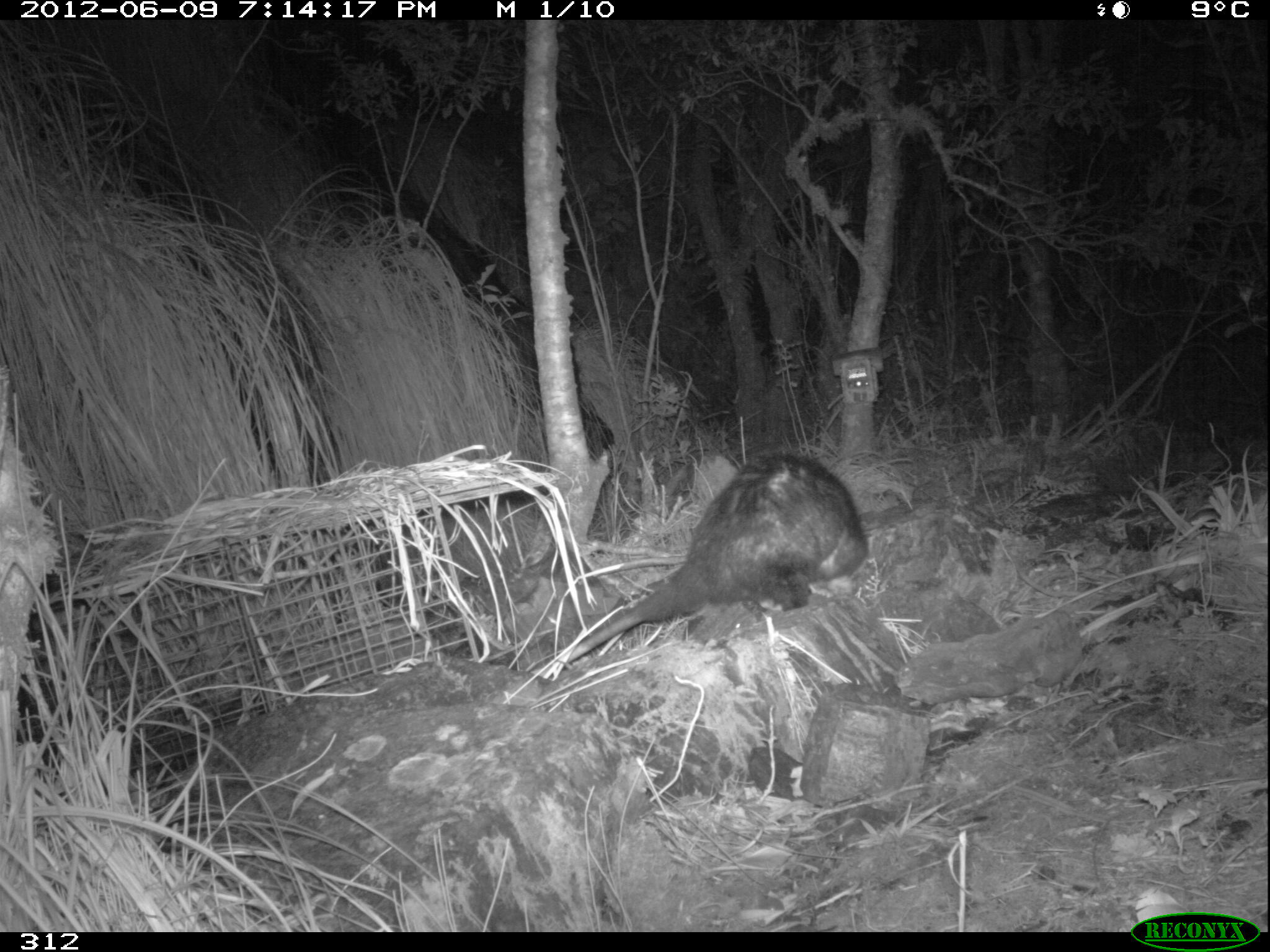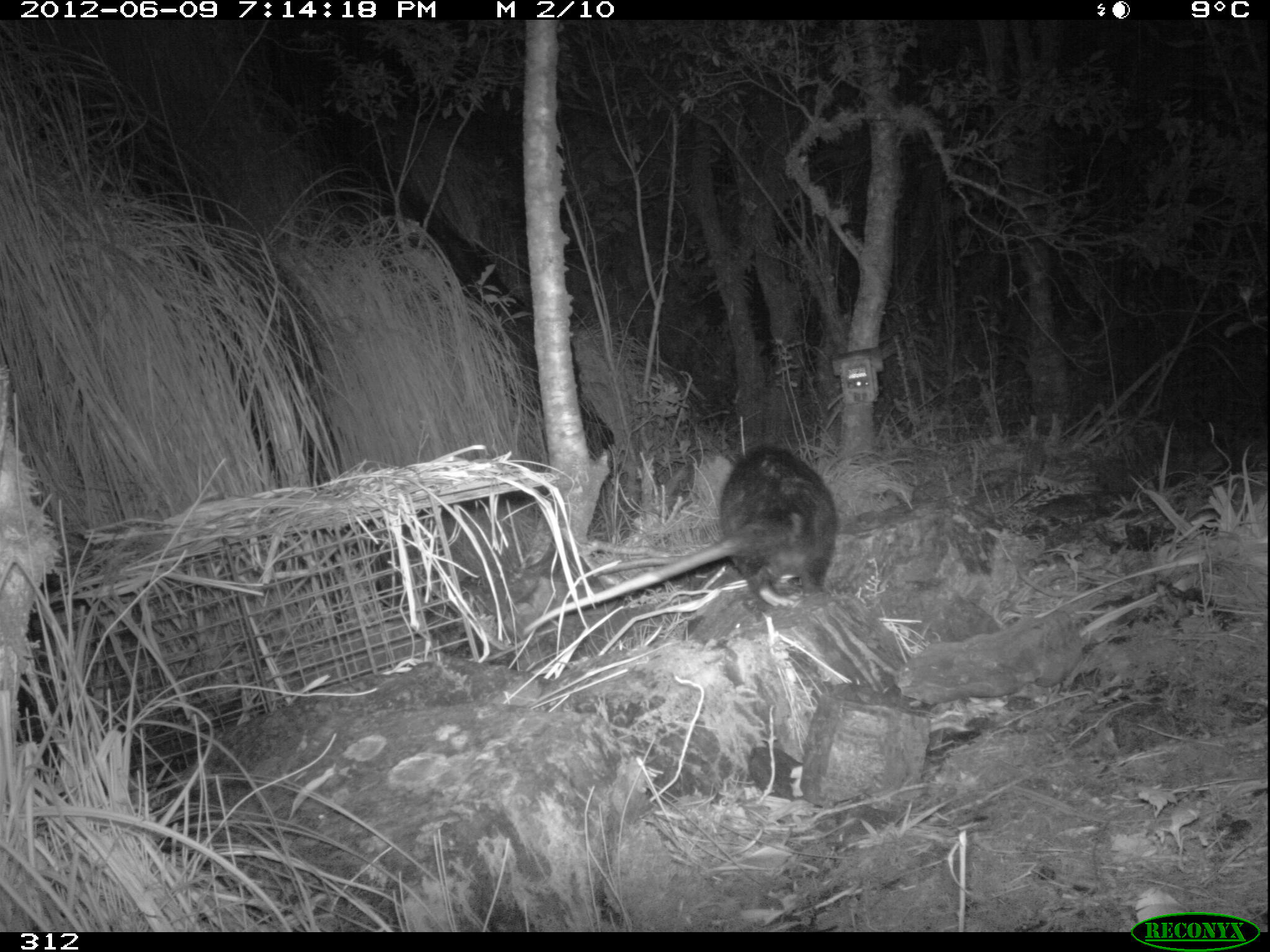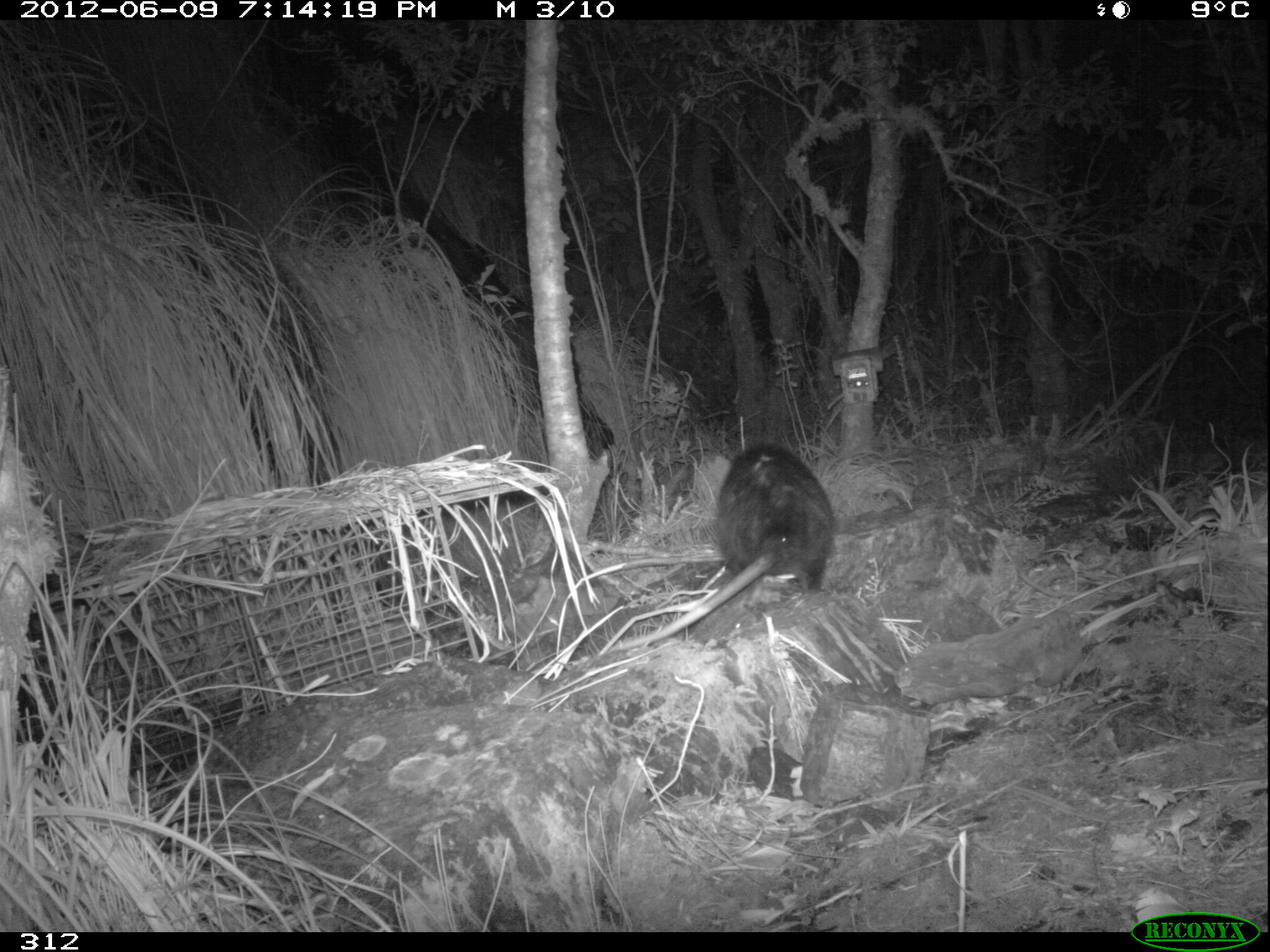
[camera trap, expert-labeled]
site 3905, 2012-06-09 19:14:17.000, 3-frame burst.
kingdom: Animalia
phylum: Chordata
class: Mammalia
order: Didelphimorphia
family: Didelphidae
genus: Didelphis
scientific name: Didelphis pernigra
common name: andean white-eared opossum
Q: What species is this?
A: Didelphis pernigra (andean white-eared opossum).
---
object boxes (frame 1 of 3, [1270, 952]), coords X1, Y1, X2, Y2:
didelphis pernigra: 563, 450, 868, 662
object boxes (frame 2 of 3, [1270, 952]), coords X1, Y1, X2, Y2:
didelphis pernigra: 520, 441, 839, 636